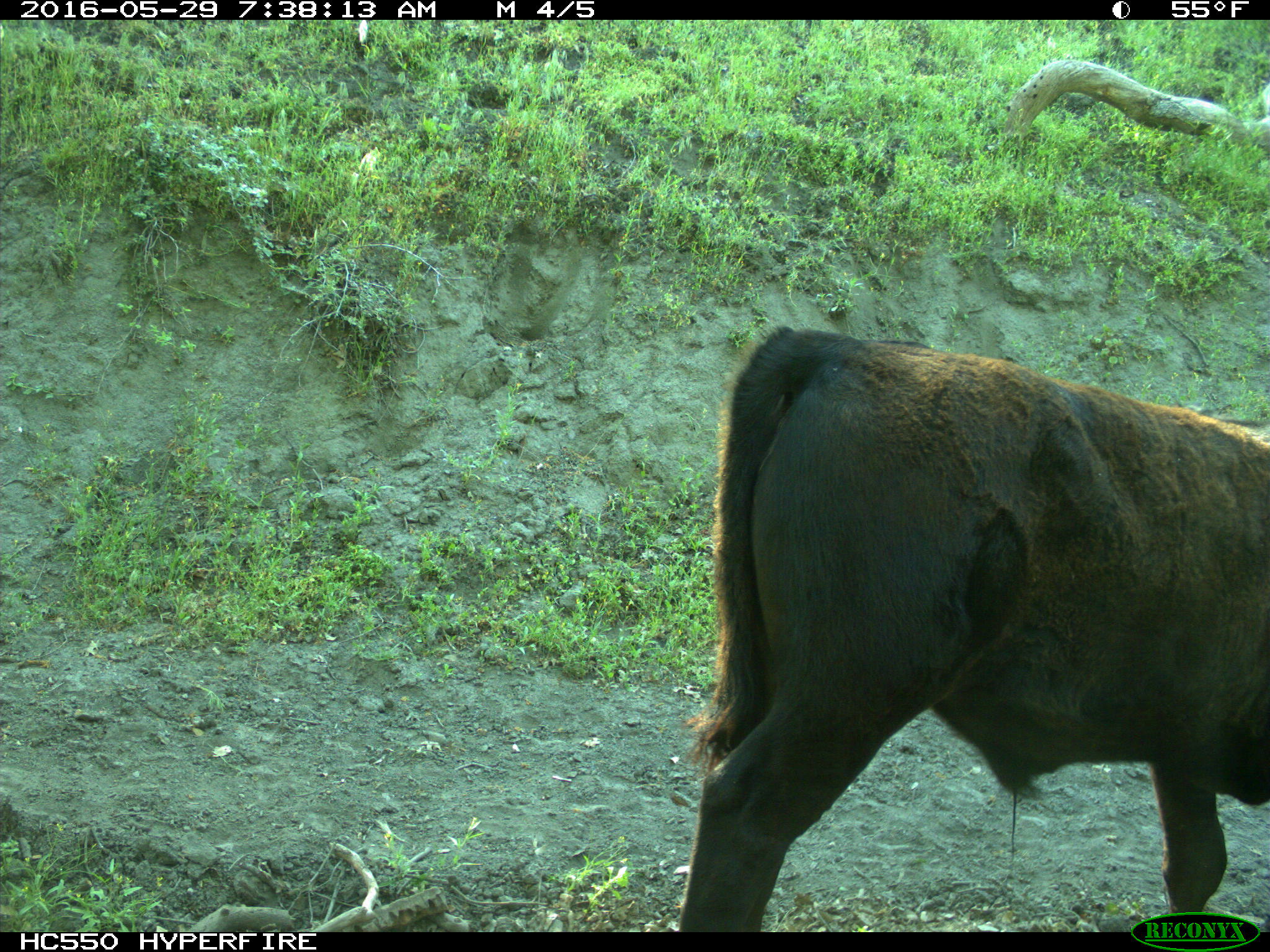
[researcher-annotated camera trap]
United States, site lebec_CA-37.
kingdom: Animalia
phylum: Chordata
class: Mammalia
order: Artiodactyla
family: Bovidae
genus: Bos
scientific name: Bos taurus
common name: domestic cow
Bos taurus (domestic cow).